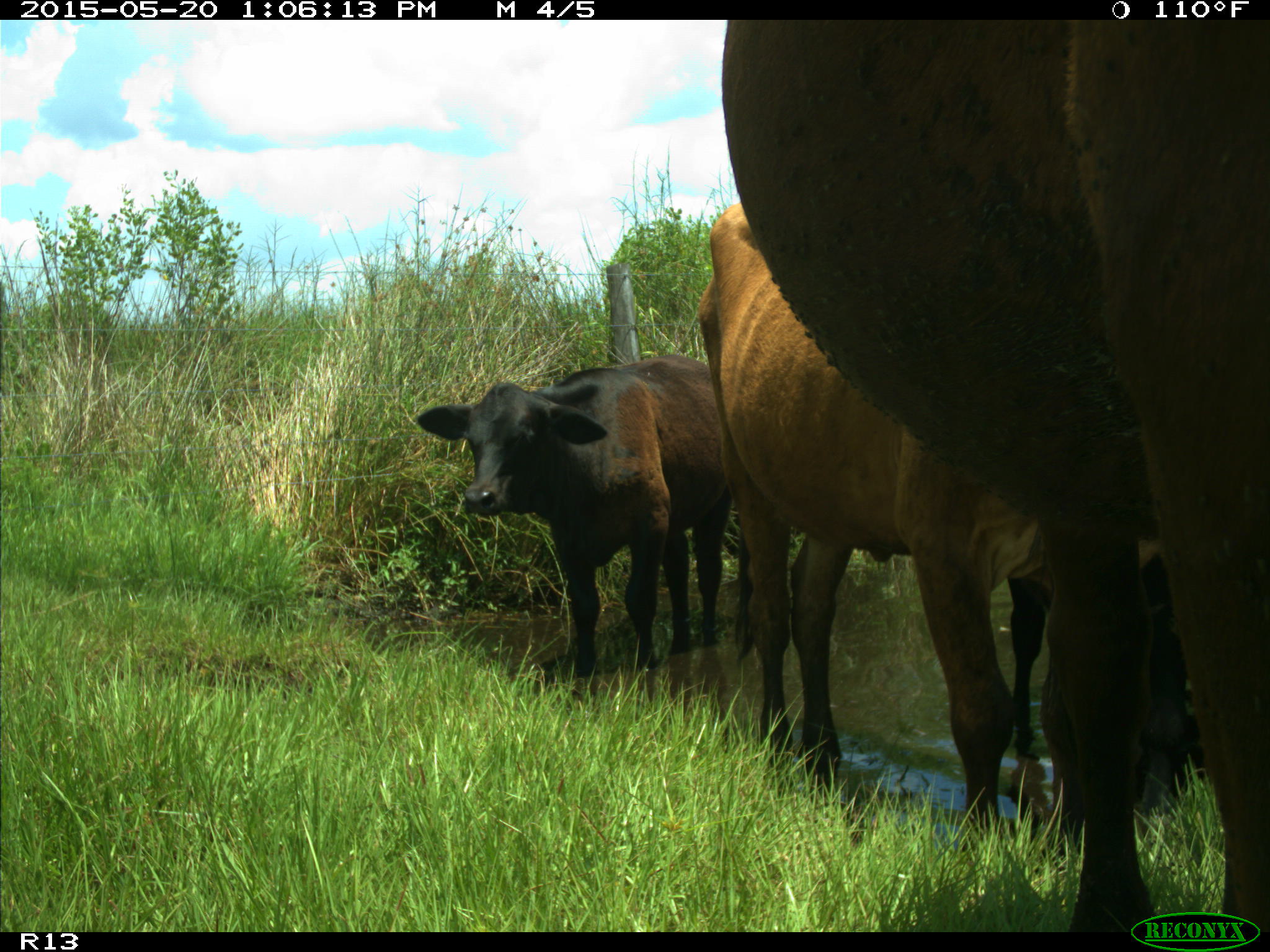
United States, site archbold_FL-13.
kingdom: Animalia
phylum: Chordata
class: Mammalia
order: Artiodactyla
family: Bovidae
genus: Bos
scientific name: Bos taurus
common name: domestic cow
Bos taurus (domestic cow).